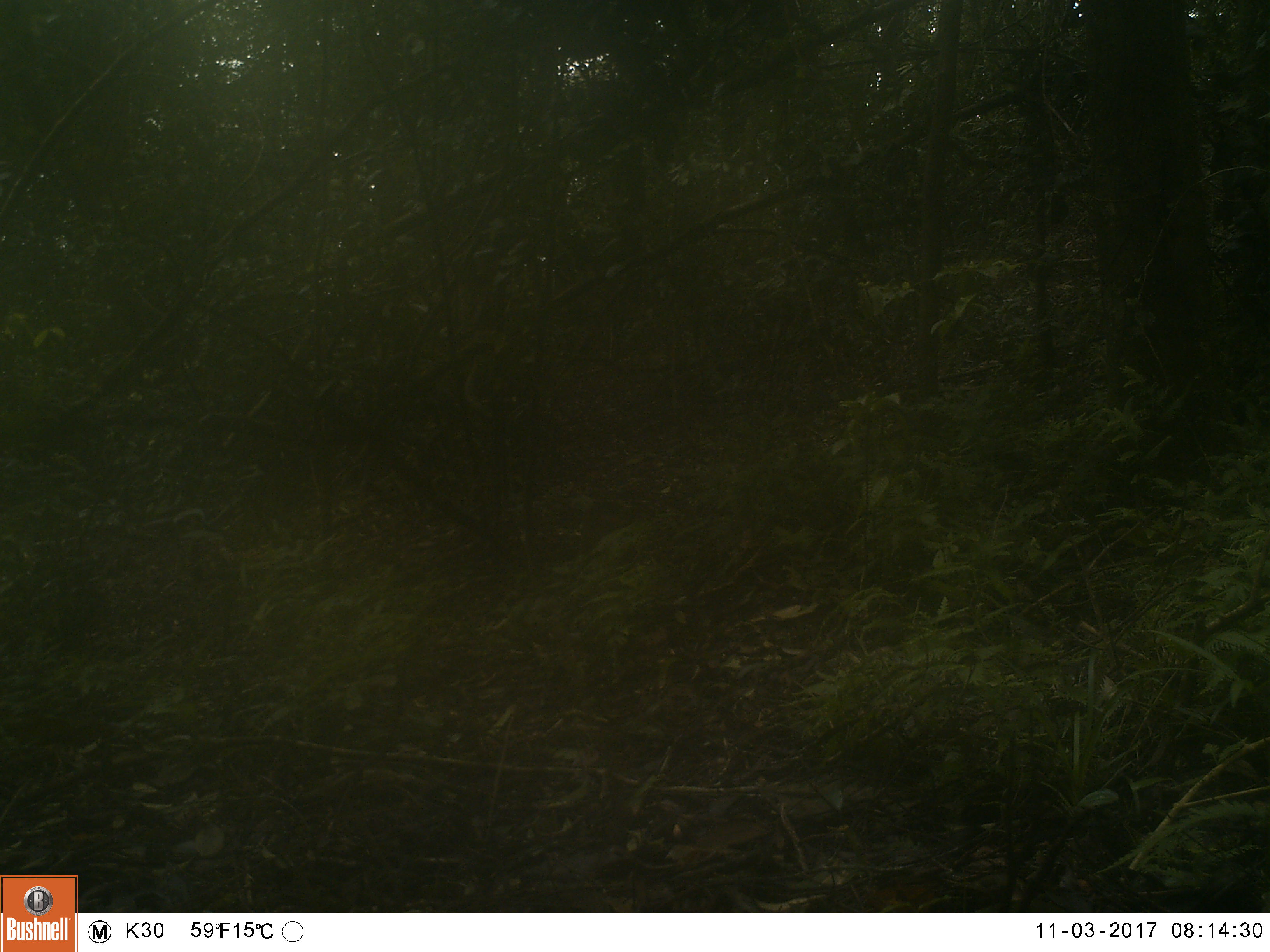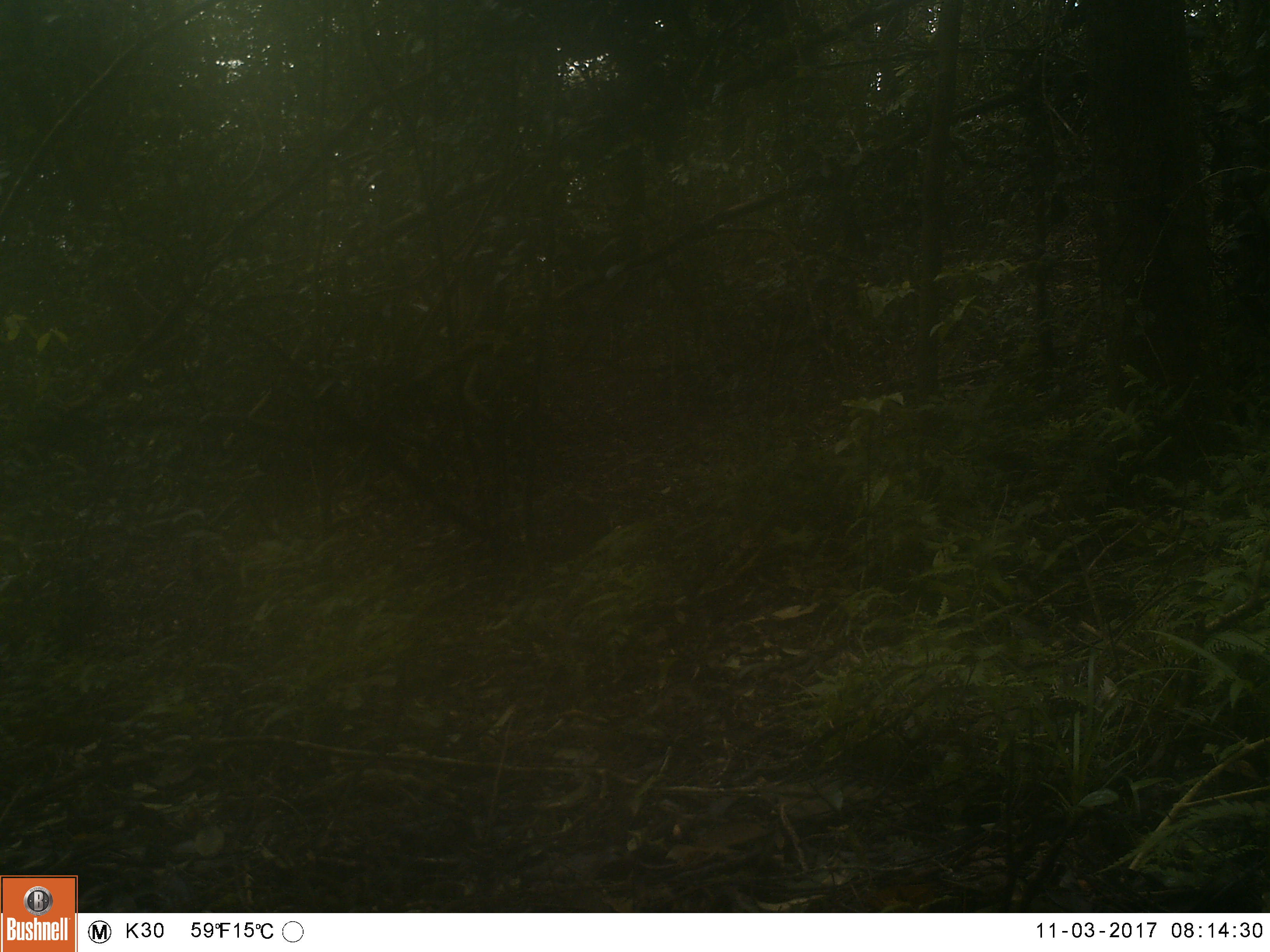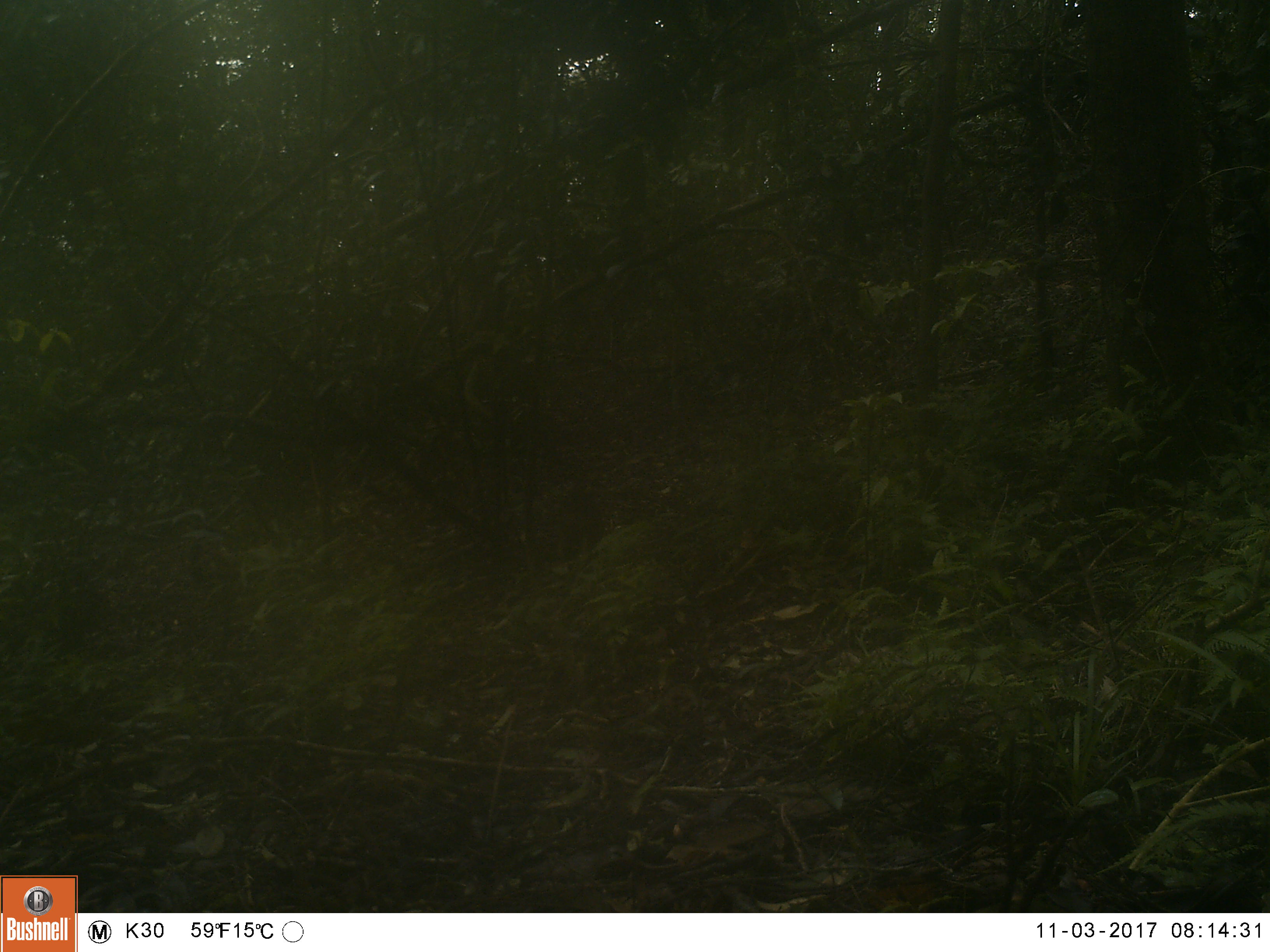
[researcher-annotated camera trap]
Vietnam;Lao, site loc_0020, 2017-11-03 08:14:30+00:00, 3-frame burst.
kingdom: Animalia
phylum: Chordata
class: Mammalia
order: Primates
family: Cercopithecidae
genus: Macaca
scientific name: Macaca arctoides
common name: stump-tailed macaque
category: stump tailed macaque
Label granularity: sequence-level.